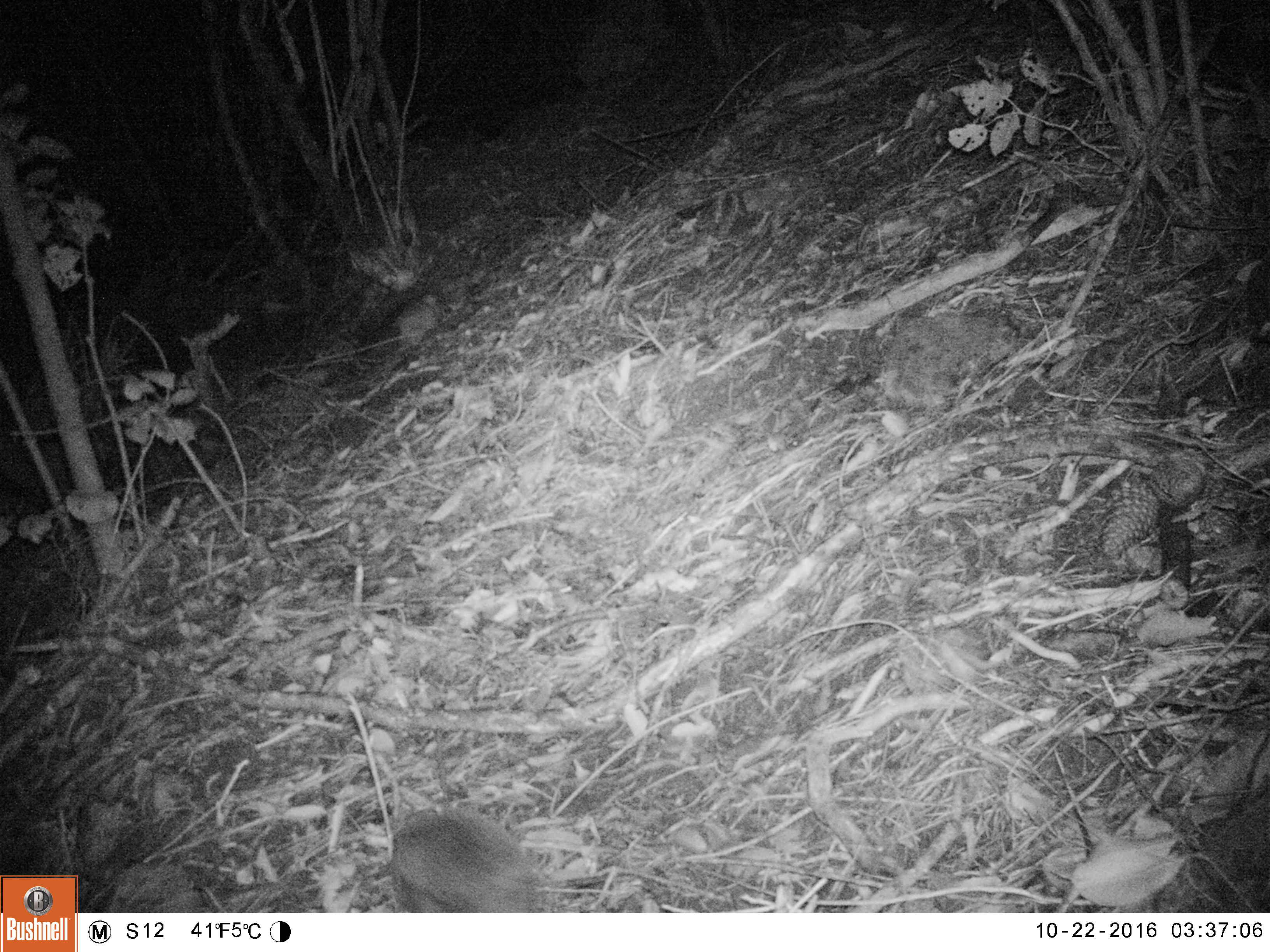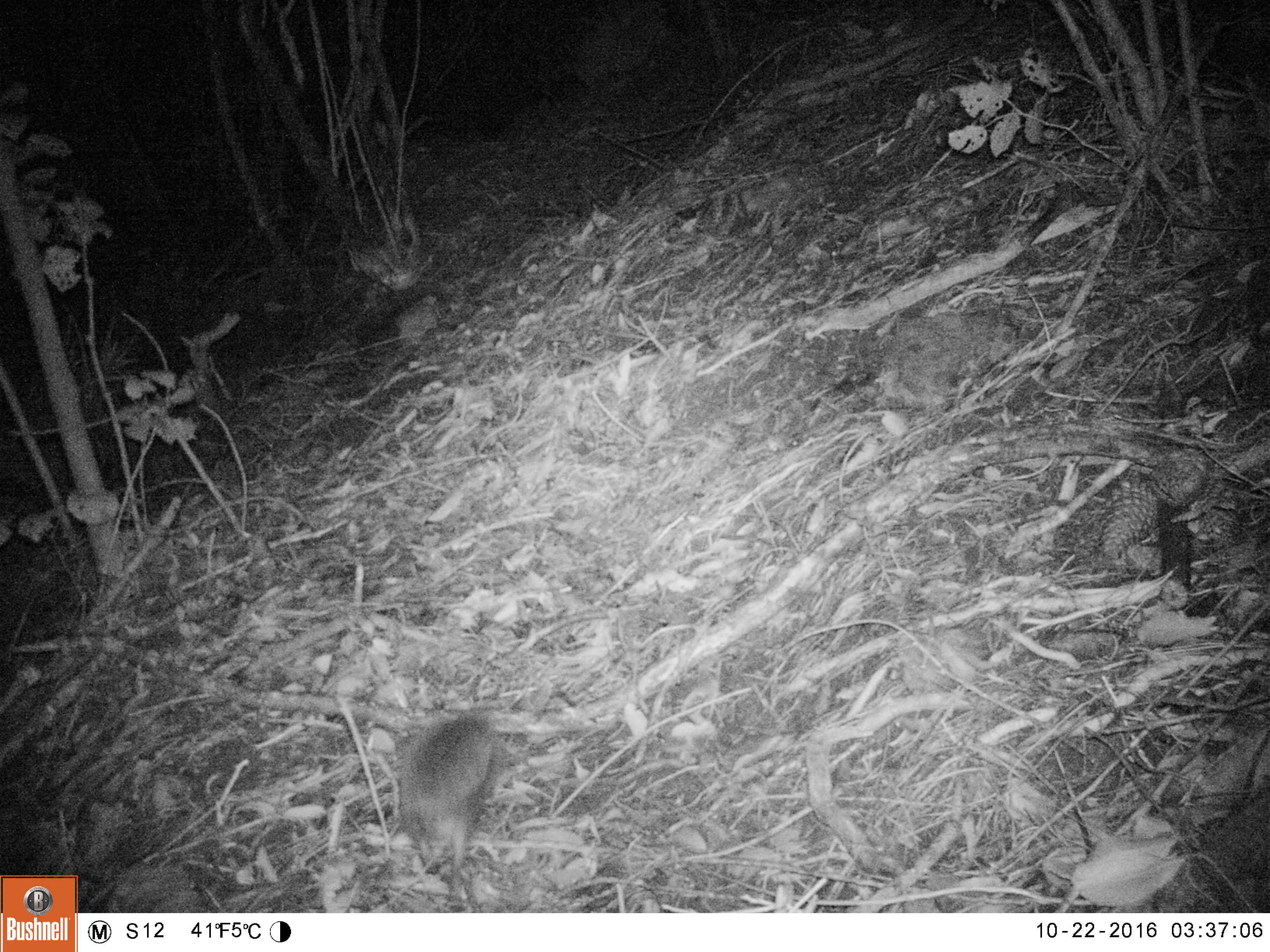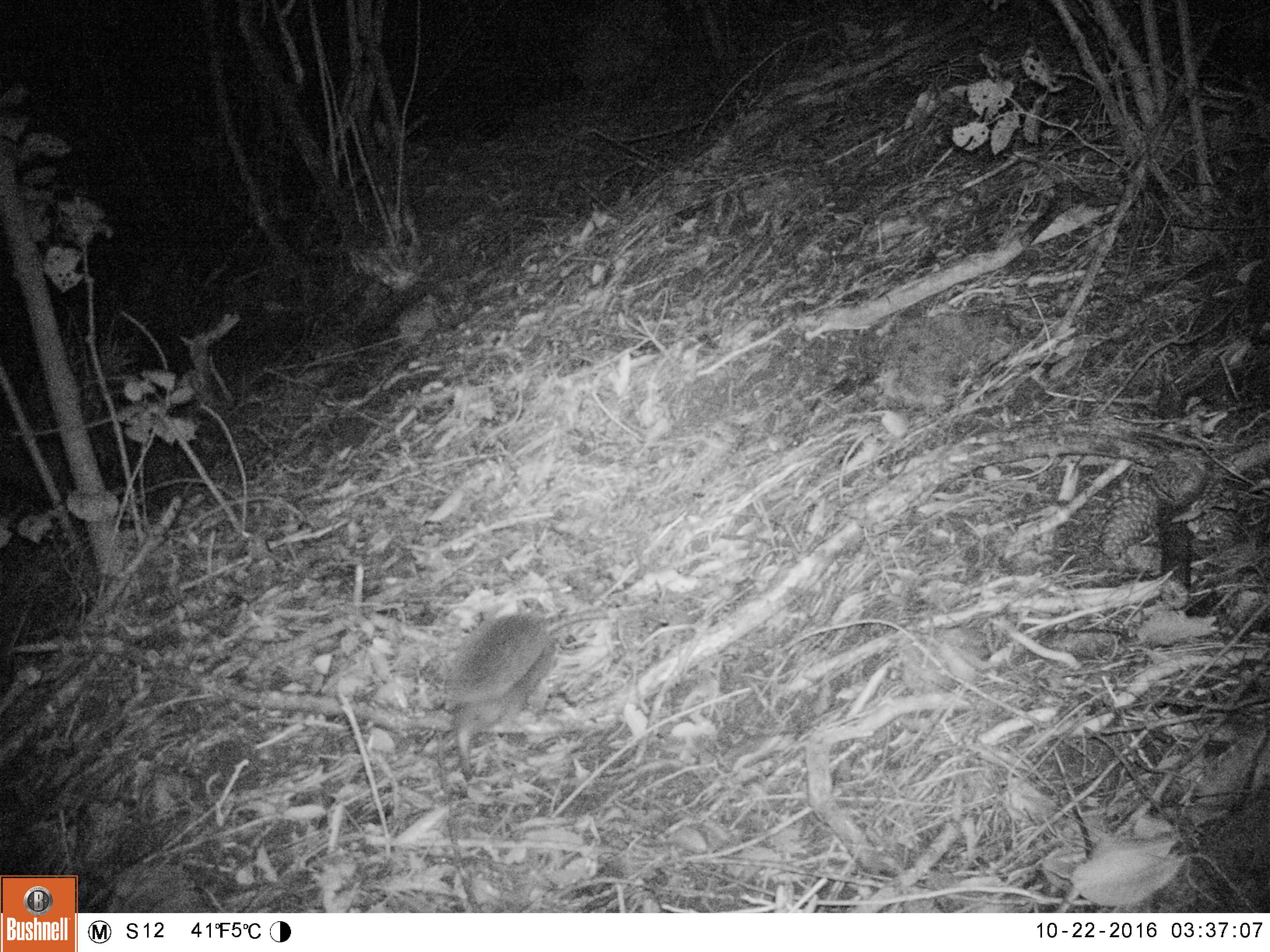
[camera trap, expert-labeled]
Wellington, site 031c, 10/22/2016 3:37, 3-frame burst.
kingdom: Animalia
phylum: Chordata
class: Mammalia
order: Eulipotyphla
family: Erinaceidae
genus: Erinaceus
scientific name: Erinaceus europaeus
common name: hedgehog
Hedgehog (Erinaceus europaeus).